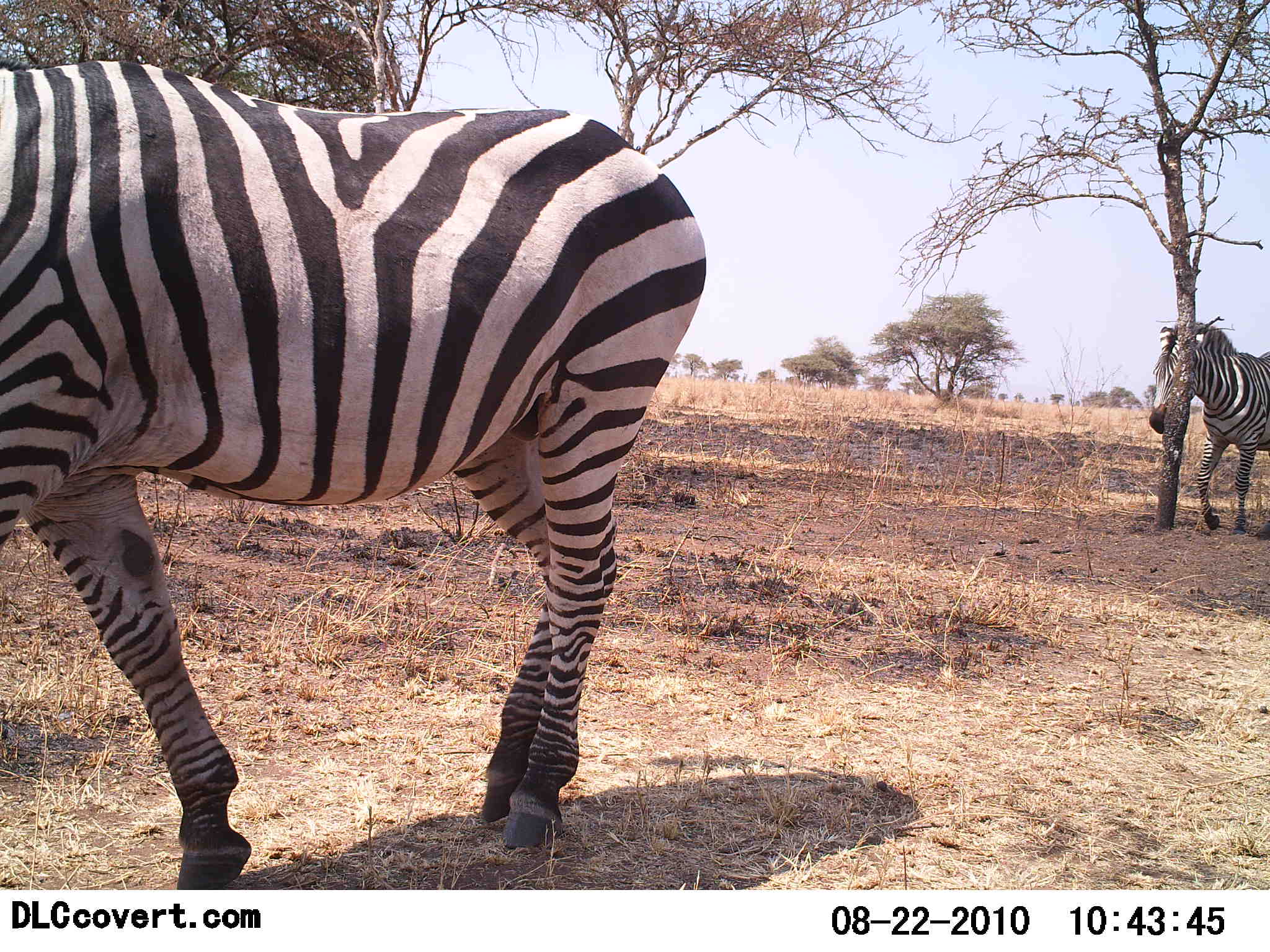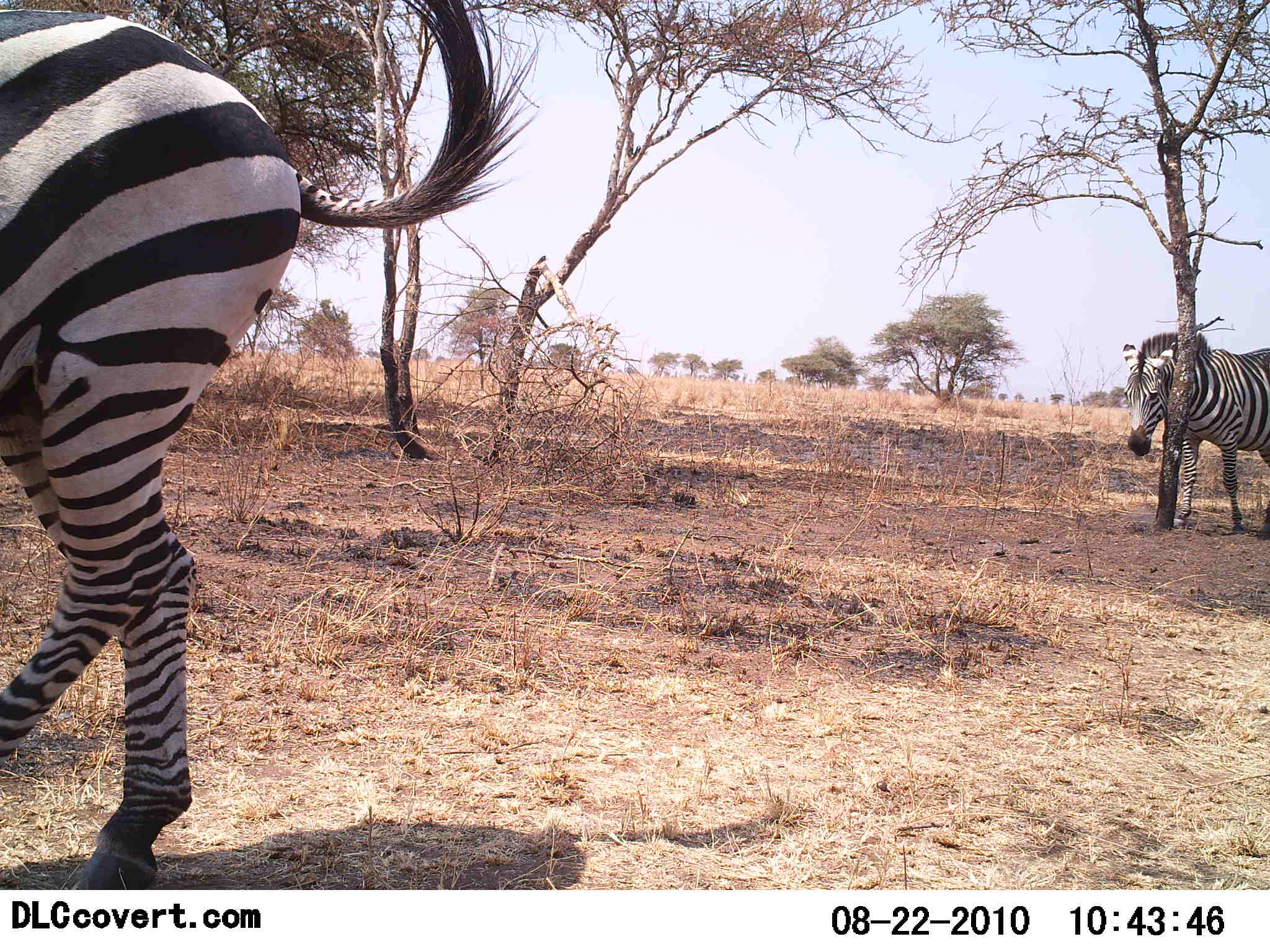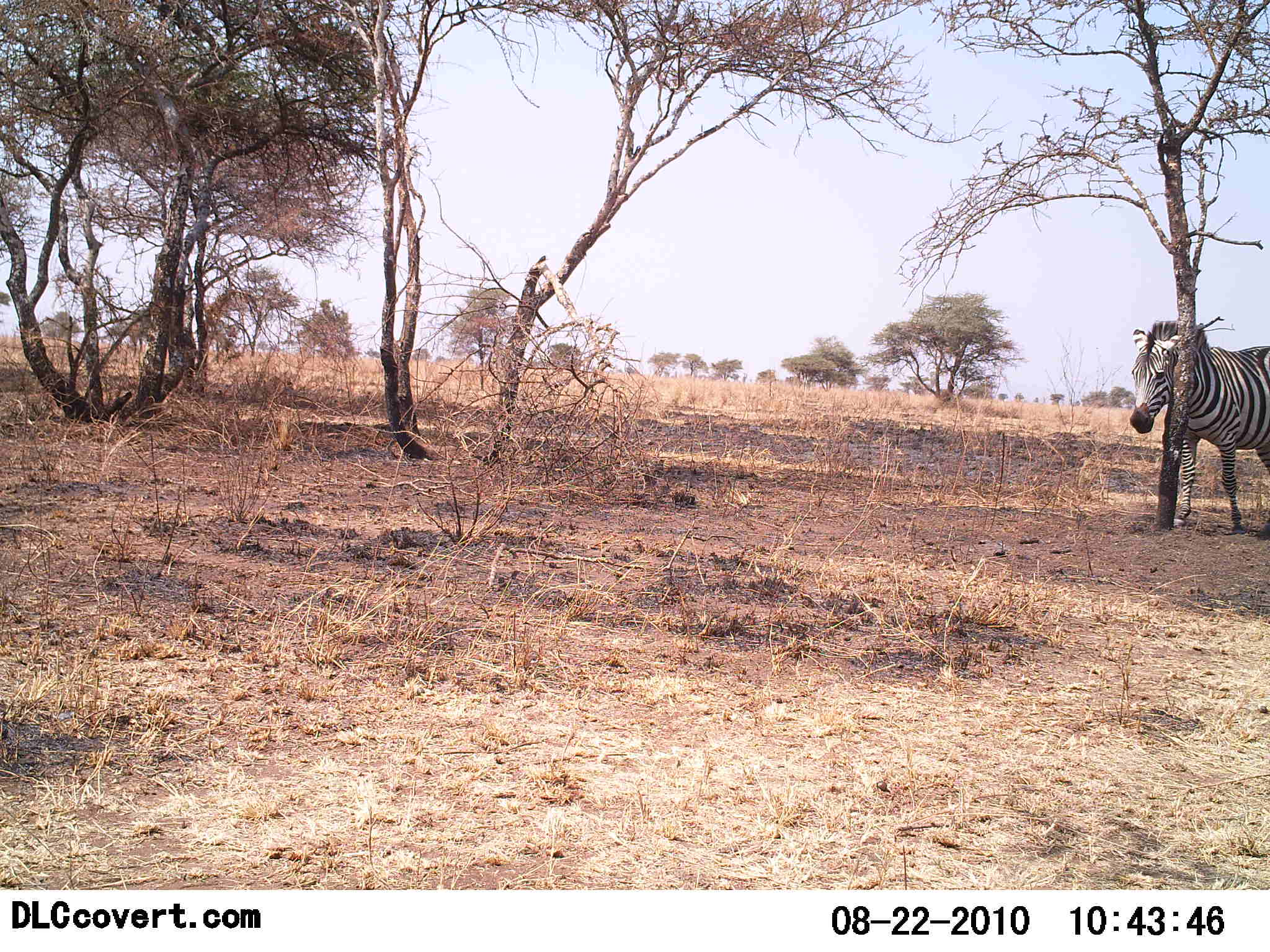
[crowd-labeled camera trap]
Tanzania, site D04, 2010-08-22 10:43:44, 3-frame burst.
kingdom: Animalia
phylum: Chordata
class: Mammalia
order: Perissodactyla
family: Equidae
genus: Equus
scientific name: Equus quagga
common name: plains zebra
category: zebra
Zebra (plains zebra) (Equus quagga), count 2. Behavior (volunteer vote fractions): standing 40%, resting 0%, moving 95%, interacting 0%. Young present (vote fraction): 0%. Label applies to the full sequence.